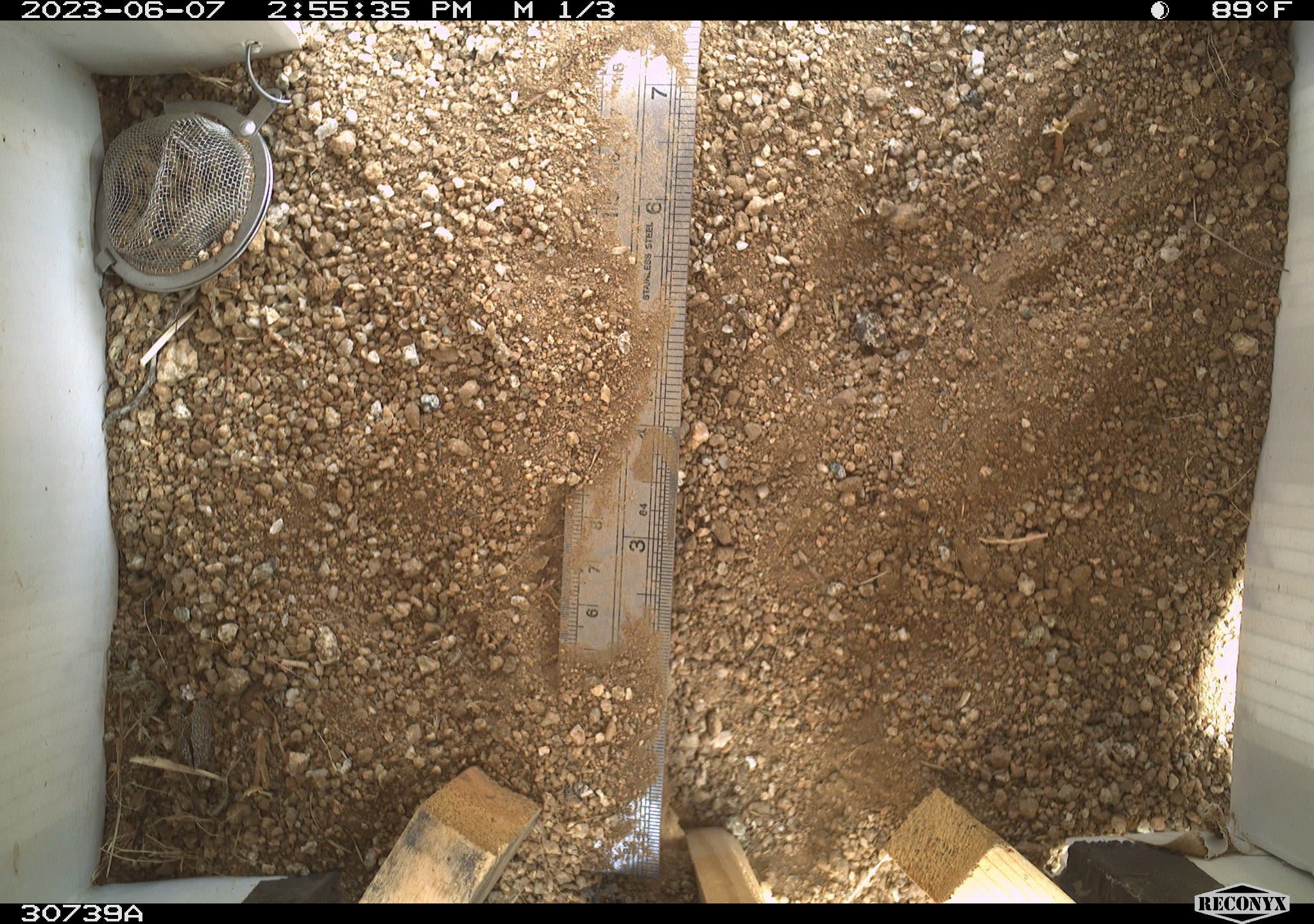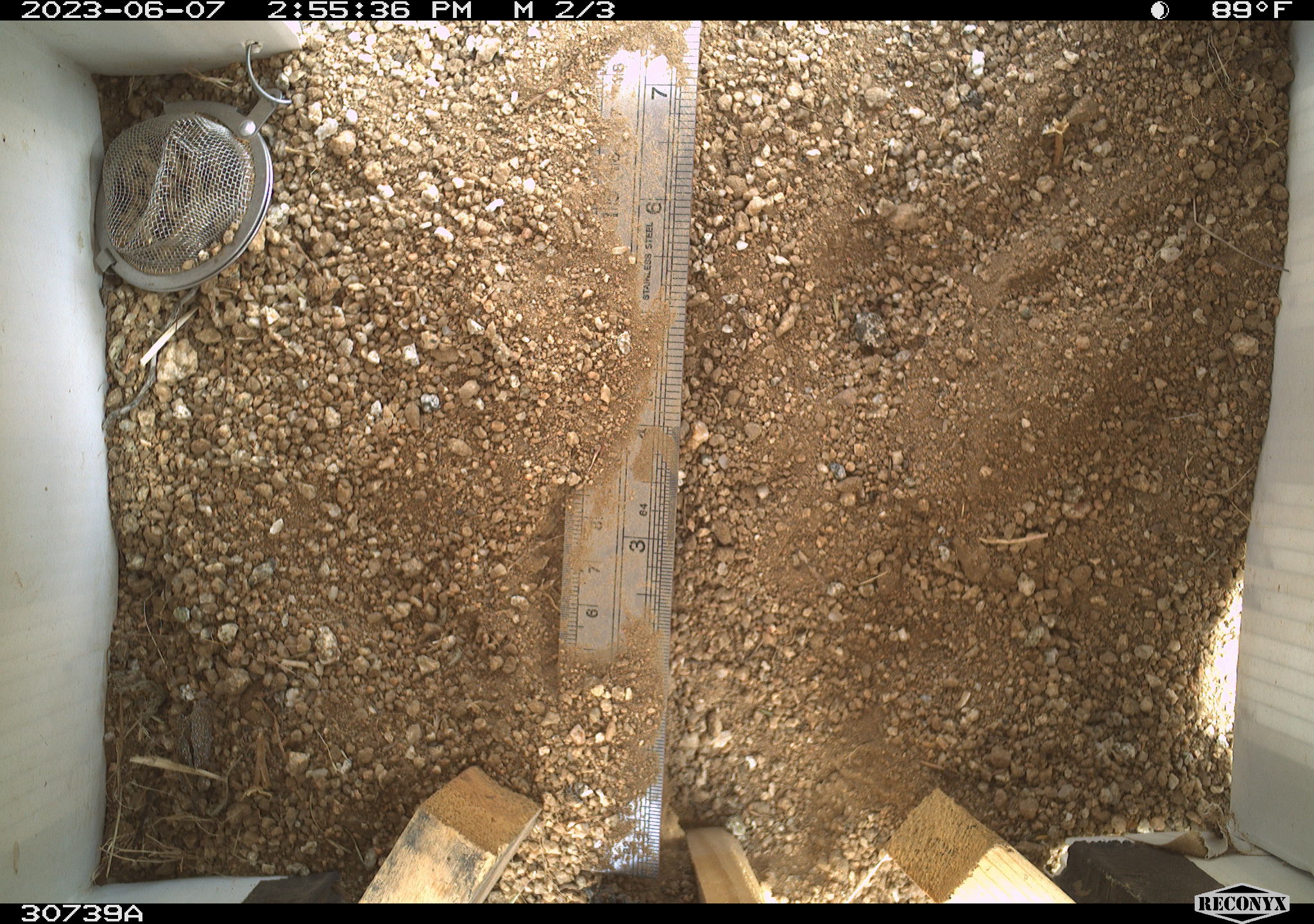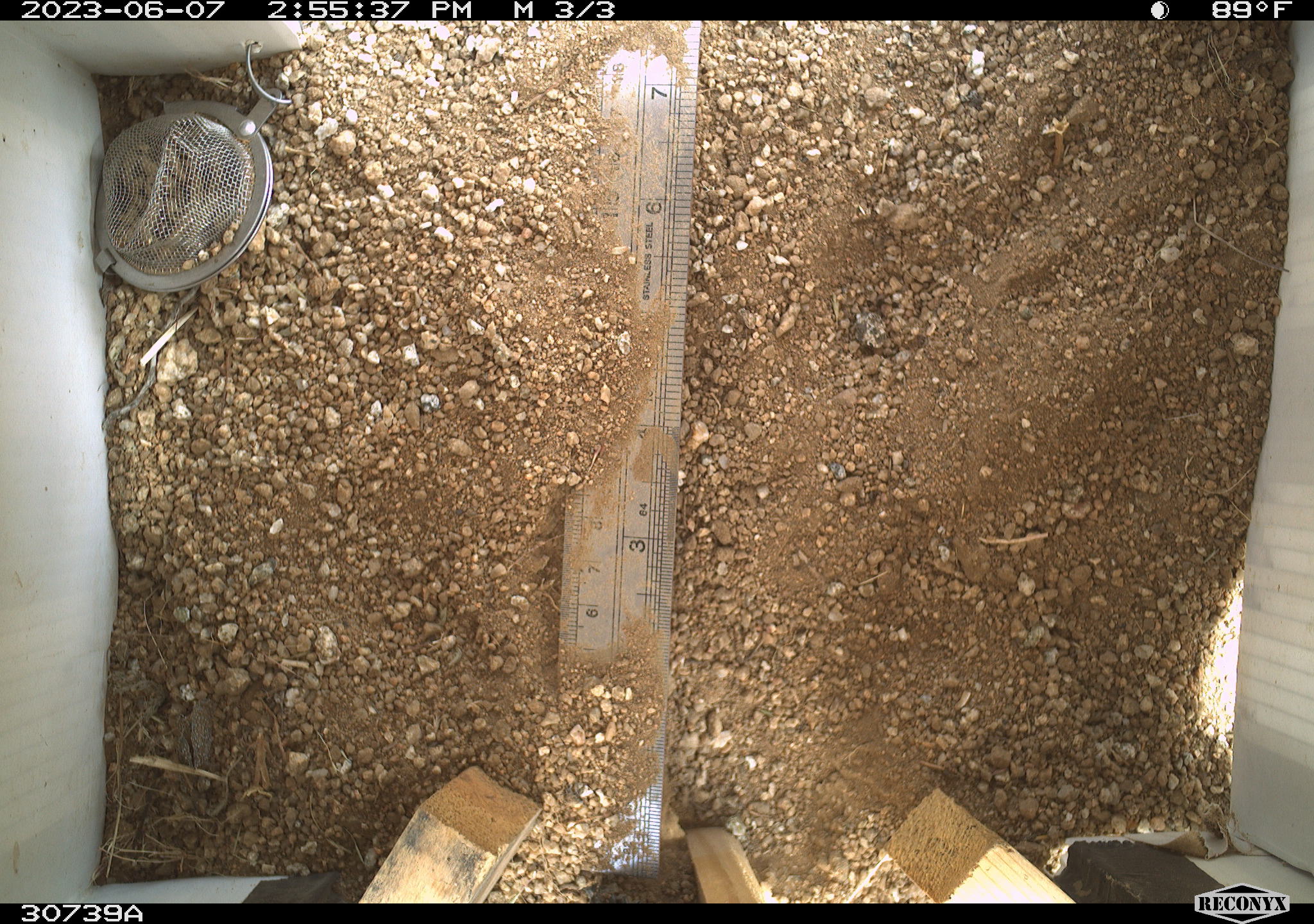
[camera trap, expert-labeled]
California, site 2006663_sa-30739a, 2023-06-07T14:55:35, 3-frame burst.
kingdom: Animalia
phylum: Chordata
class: Mammalia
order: Rodentia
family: Sciuridae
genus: Ammospermophilus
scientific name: Ammospermophilus leucurus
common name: white-tailed antelope squirrel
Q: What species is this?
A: White-tailed antelope squirrel (Ammospermophilus leucurus).